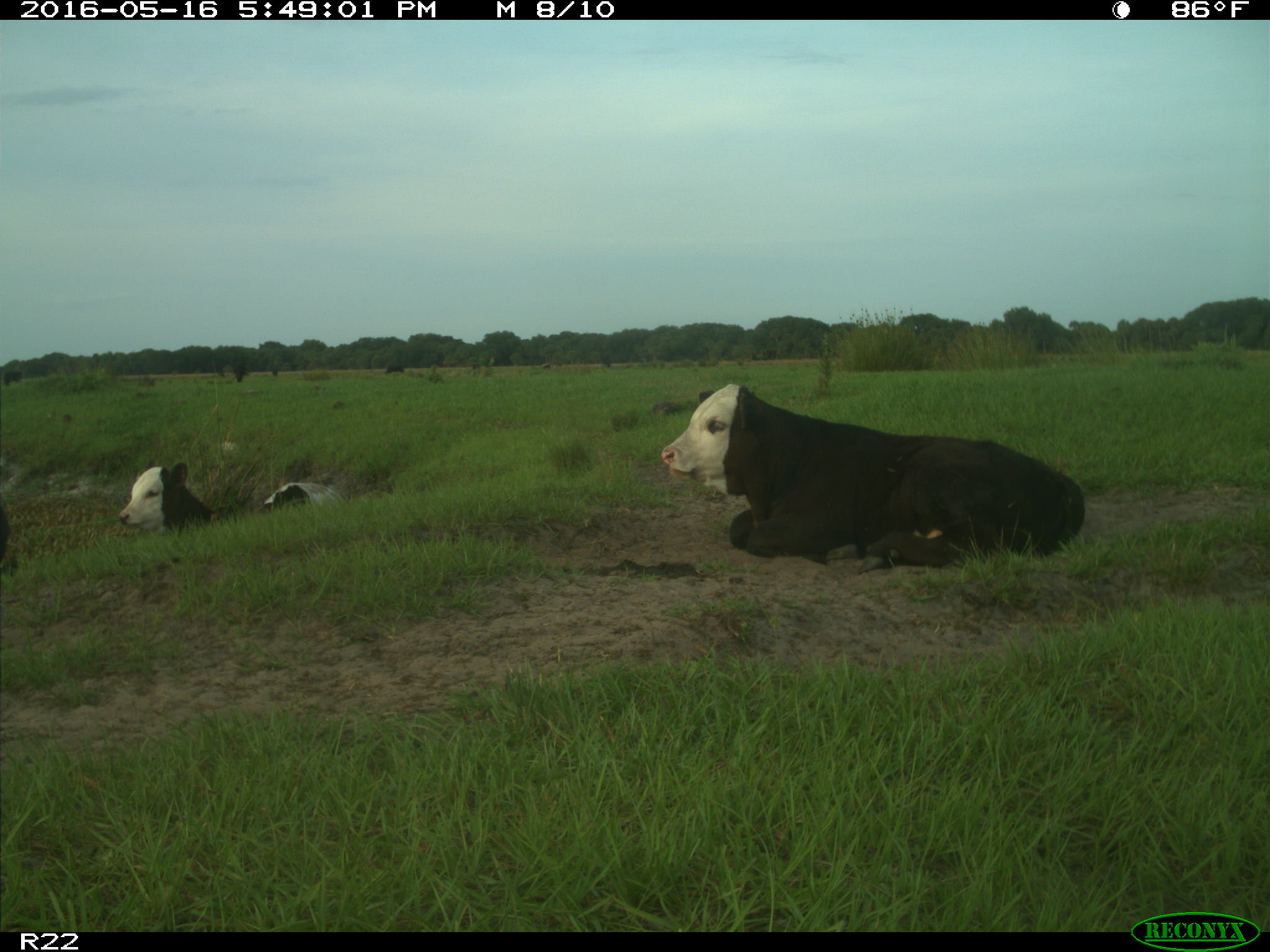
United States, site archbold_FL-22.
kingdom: Animalia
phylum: Chordata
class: Mammalia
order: Artiodactyla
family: Bovidae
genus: Bos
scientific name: Bos taurus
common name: domestic cow